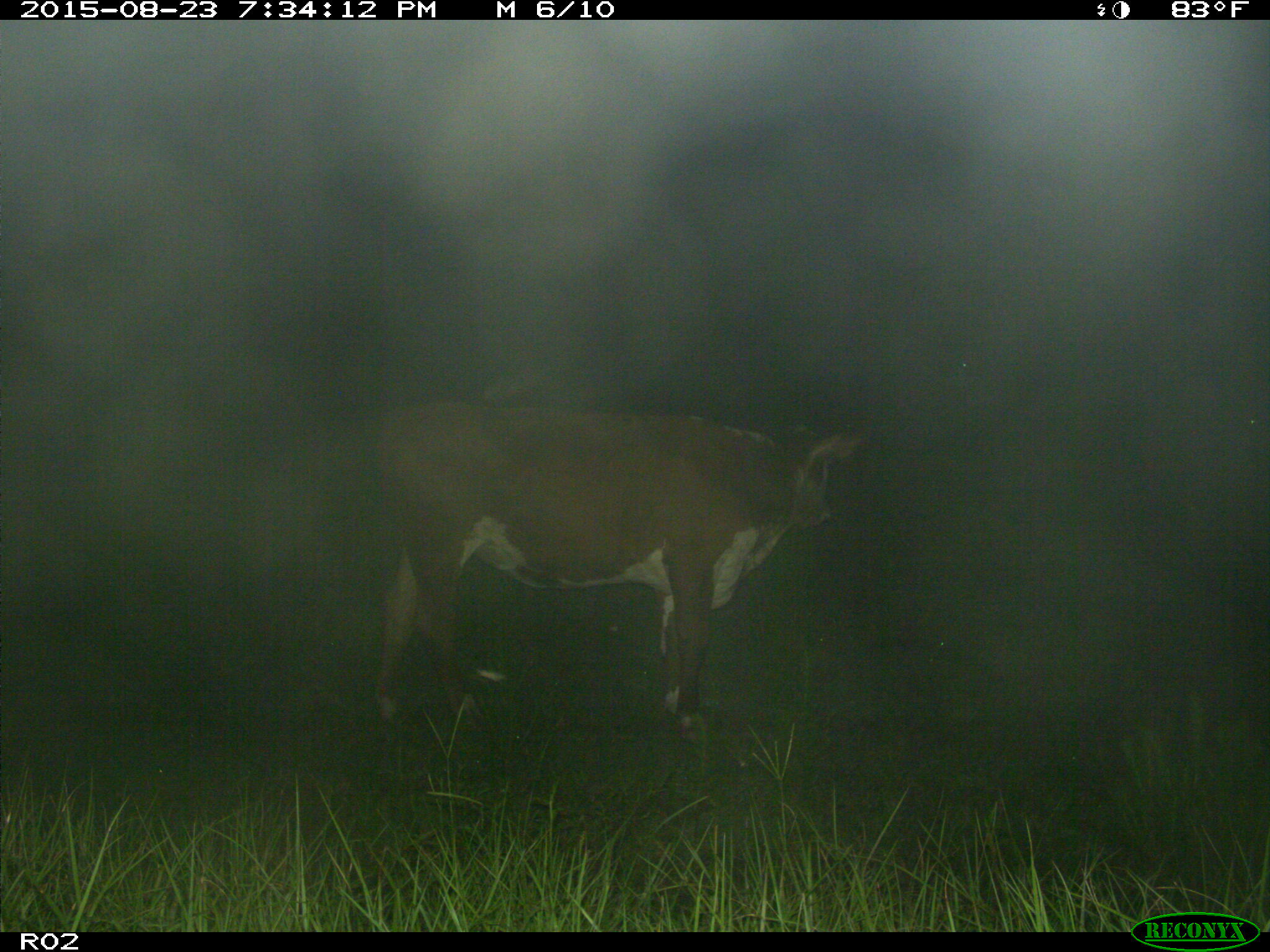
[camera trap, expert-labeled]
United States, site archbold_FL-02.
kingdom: Animalia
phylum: Chordata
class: Mammalia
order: Artiodactyla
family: Bovidae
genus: Bos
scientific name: Bos taurus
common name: domestic cow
Bos taurus (domestic cow).